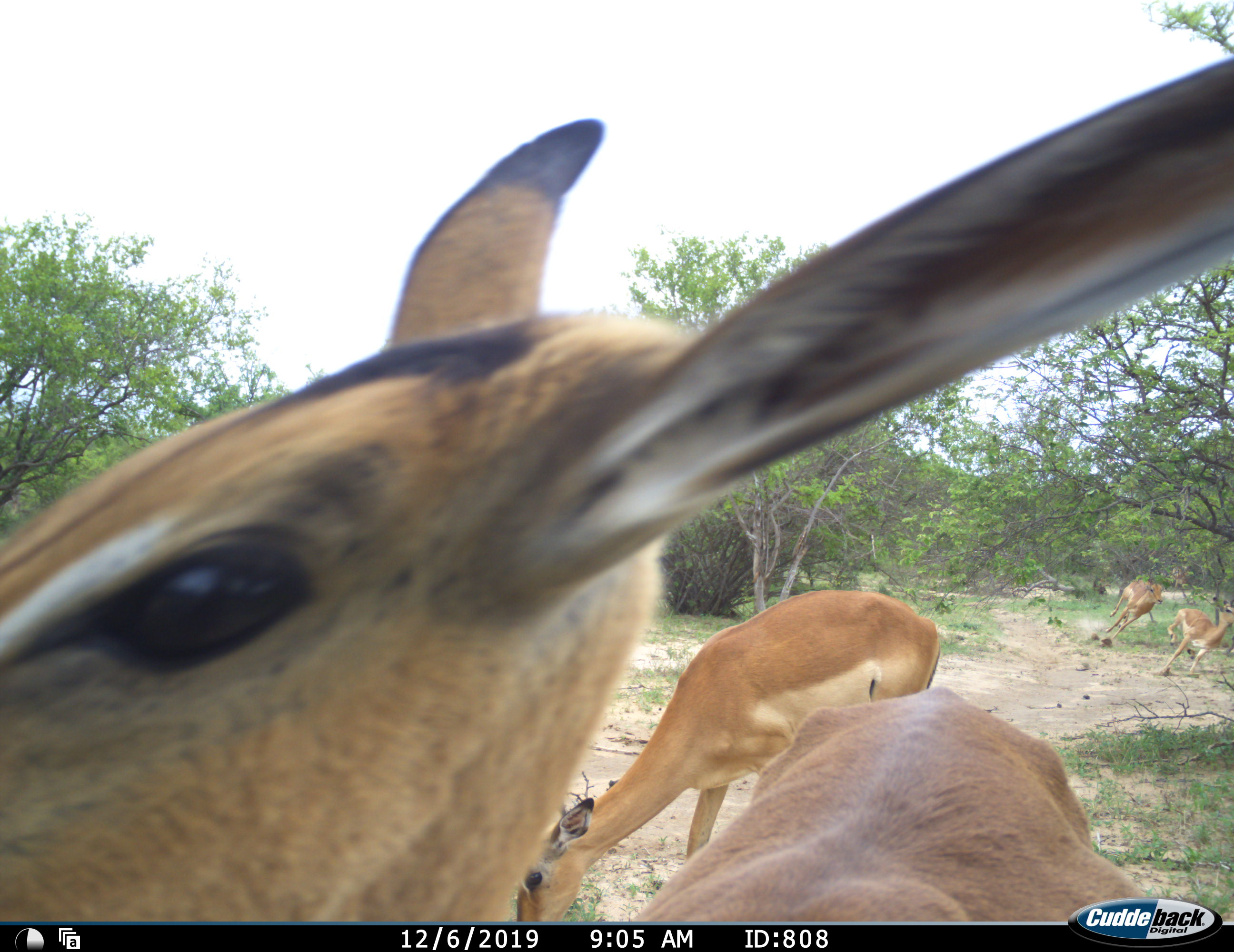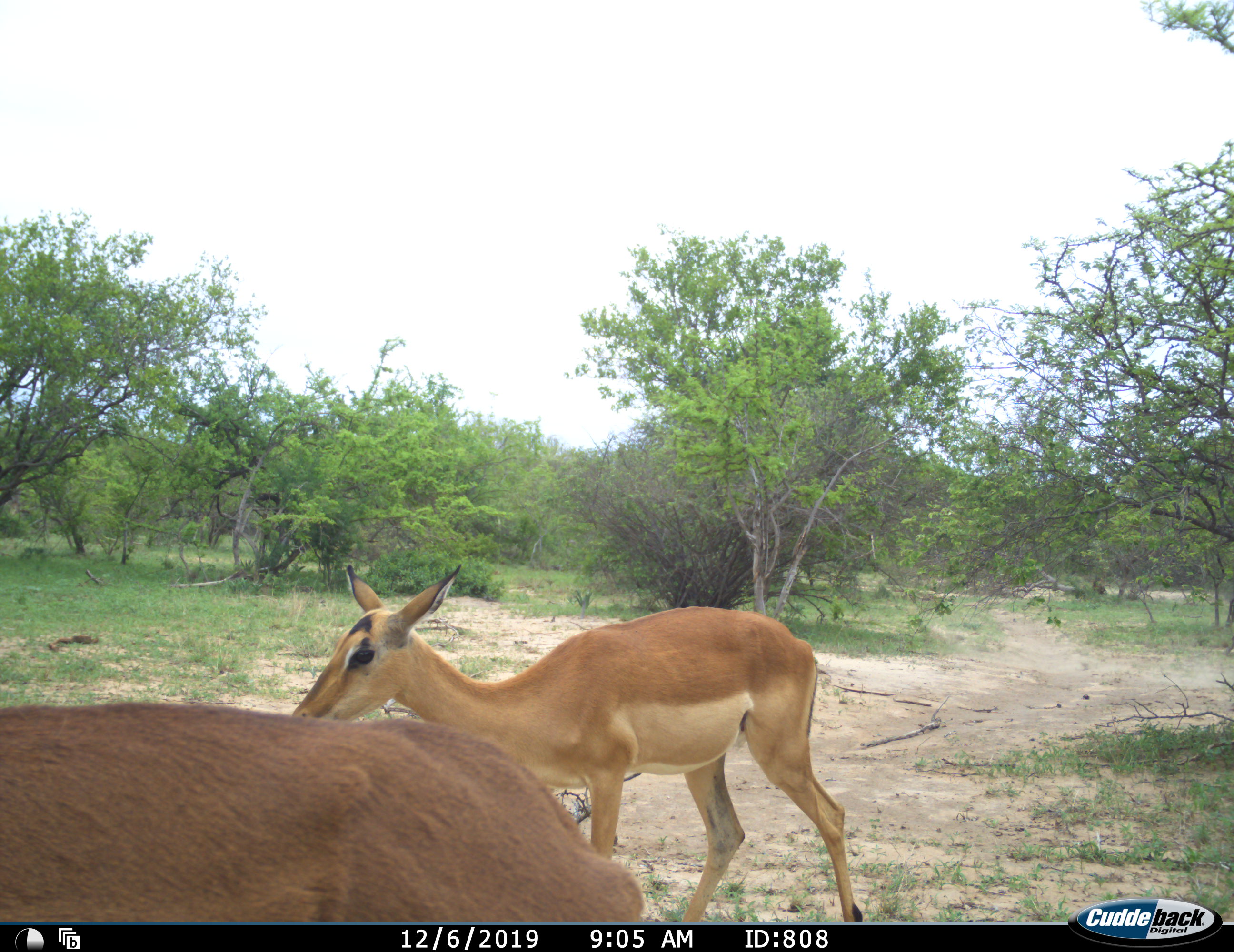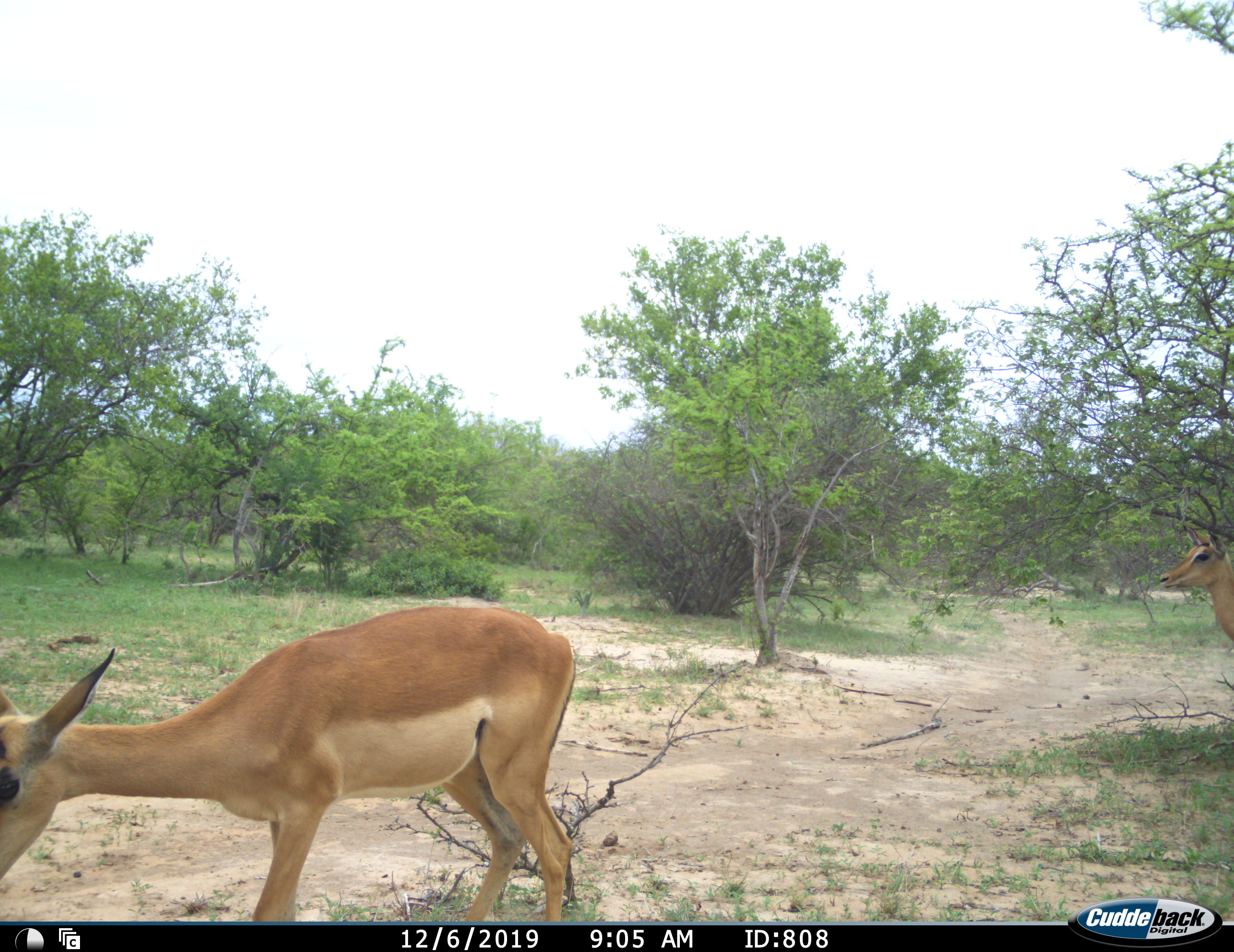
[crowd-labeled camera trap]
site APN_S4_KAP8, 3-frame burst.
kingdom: Animalia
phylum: Chordata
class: Mammalia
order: Artiodactyla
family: Bovidae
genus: Aepyceros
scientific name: Aepyceros melampus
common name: impala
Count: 5.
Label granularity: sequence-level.